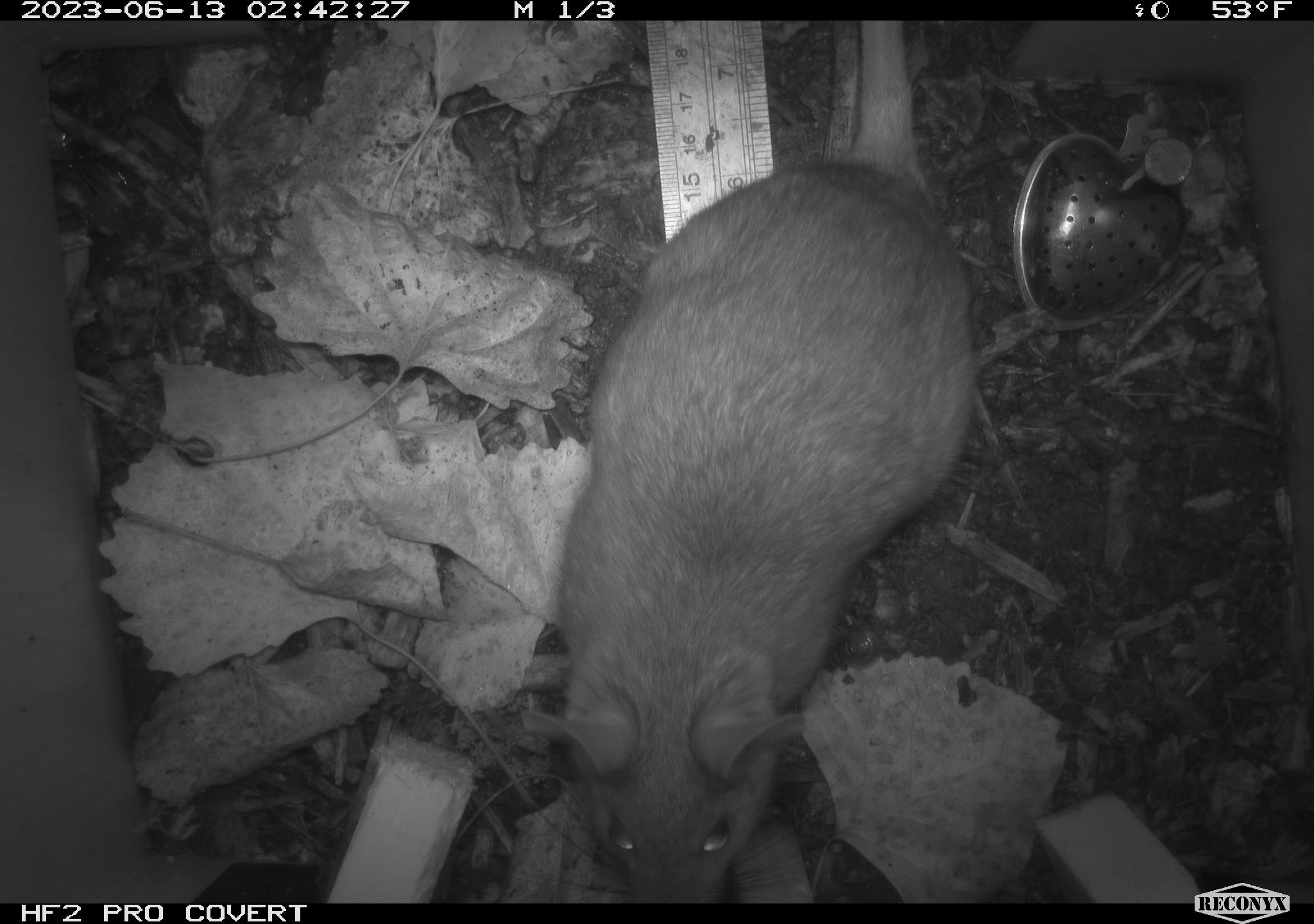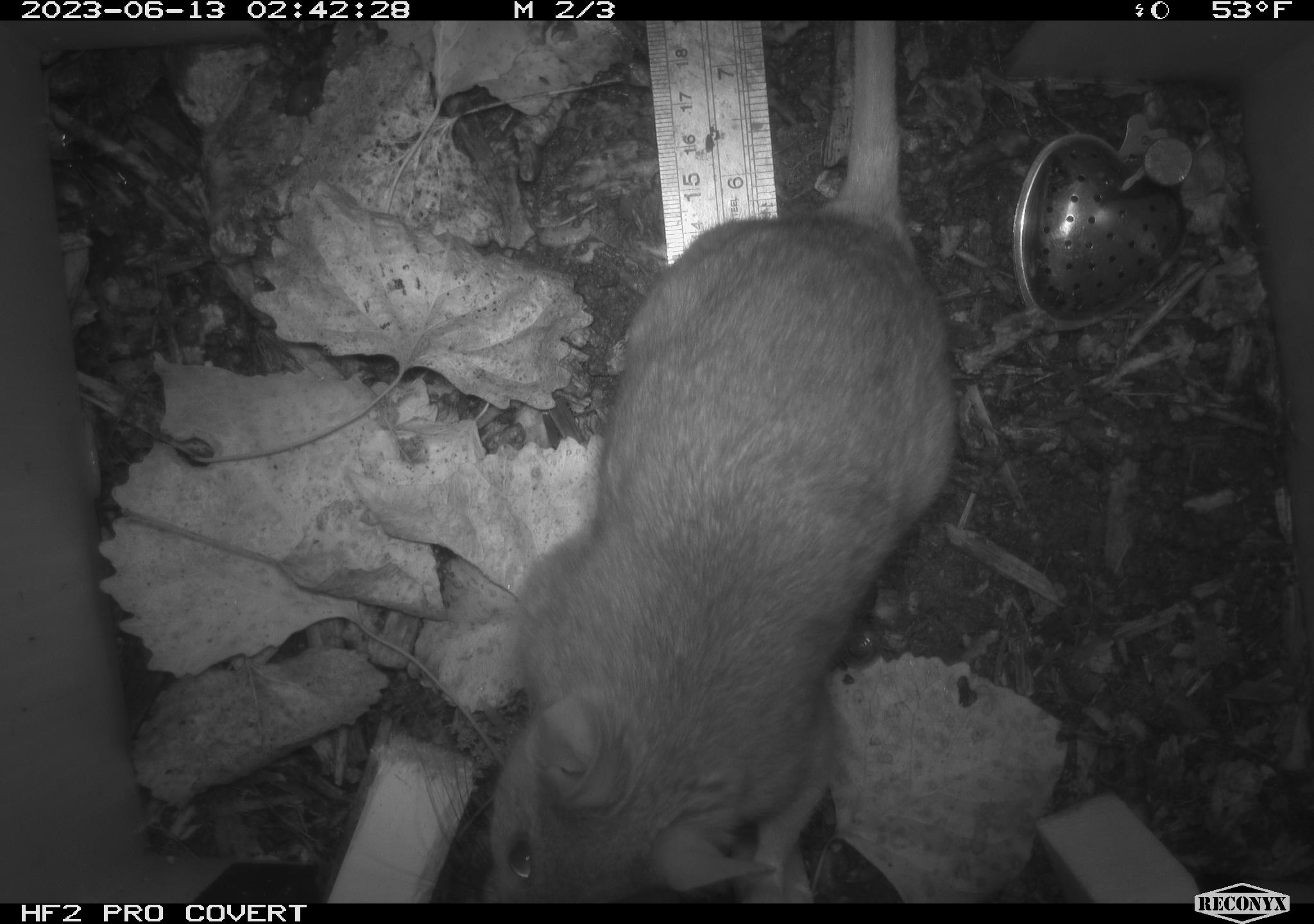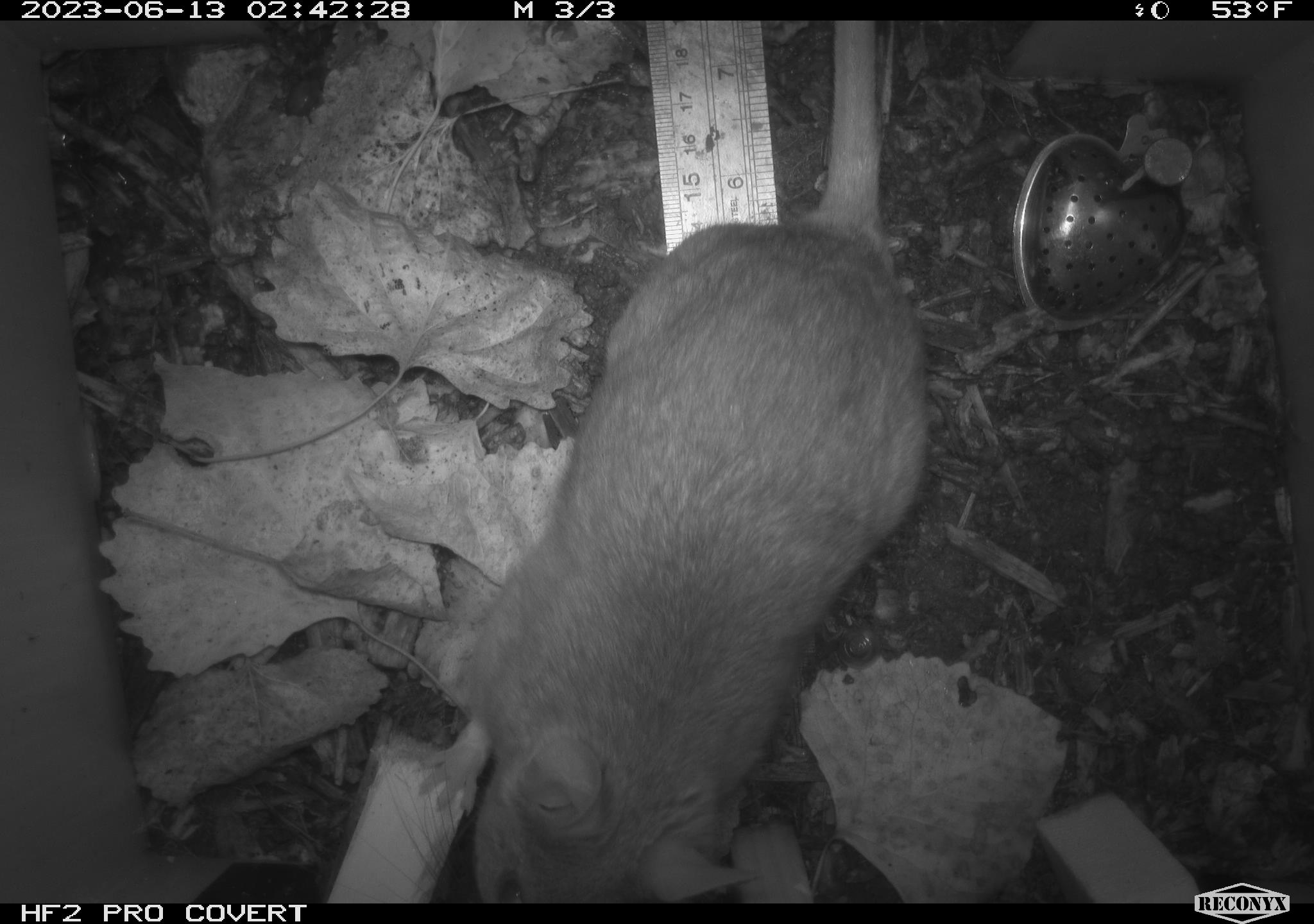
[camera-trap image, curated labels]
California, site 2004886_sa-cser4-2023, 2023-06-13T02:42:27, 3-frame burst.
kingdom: Animalia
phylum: Chordata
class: Mammalia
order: Rodentia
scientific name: Rodentia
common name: woodrat or rat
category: woodrat or rat species